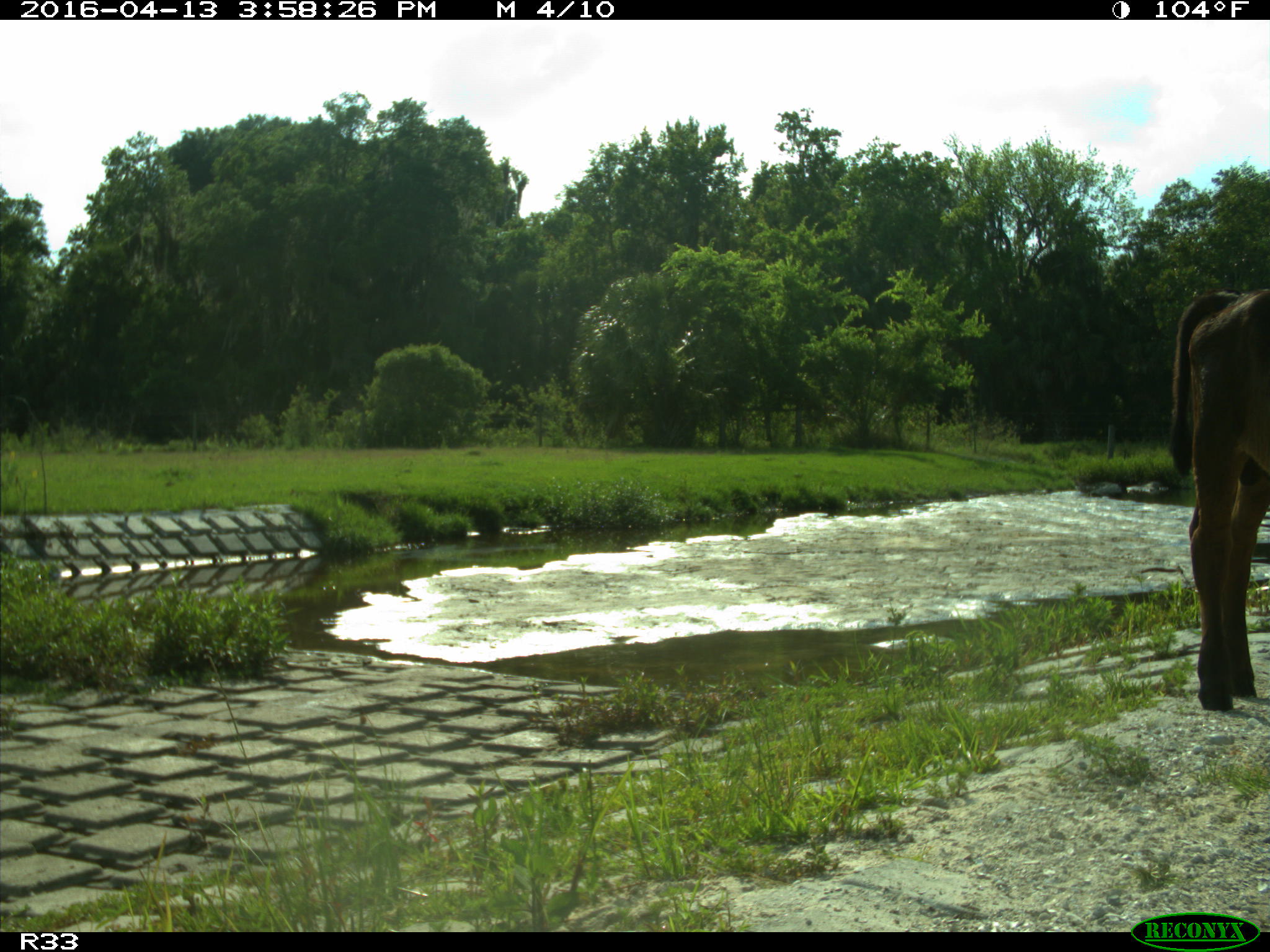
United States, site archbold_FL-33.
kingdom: Animalia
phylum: Chordata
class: Mammalia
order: Artiodactyla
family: Bovidae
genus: Bos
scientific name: Bos taurus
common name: domestic cow